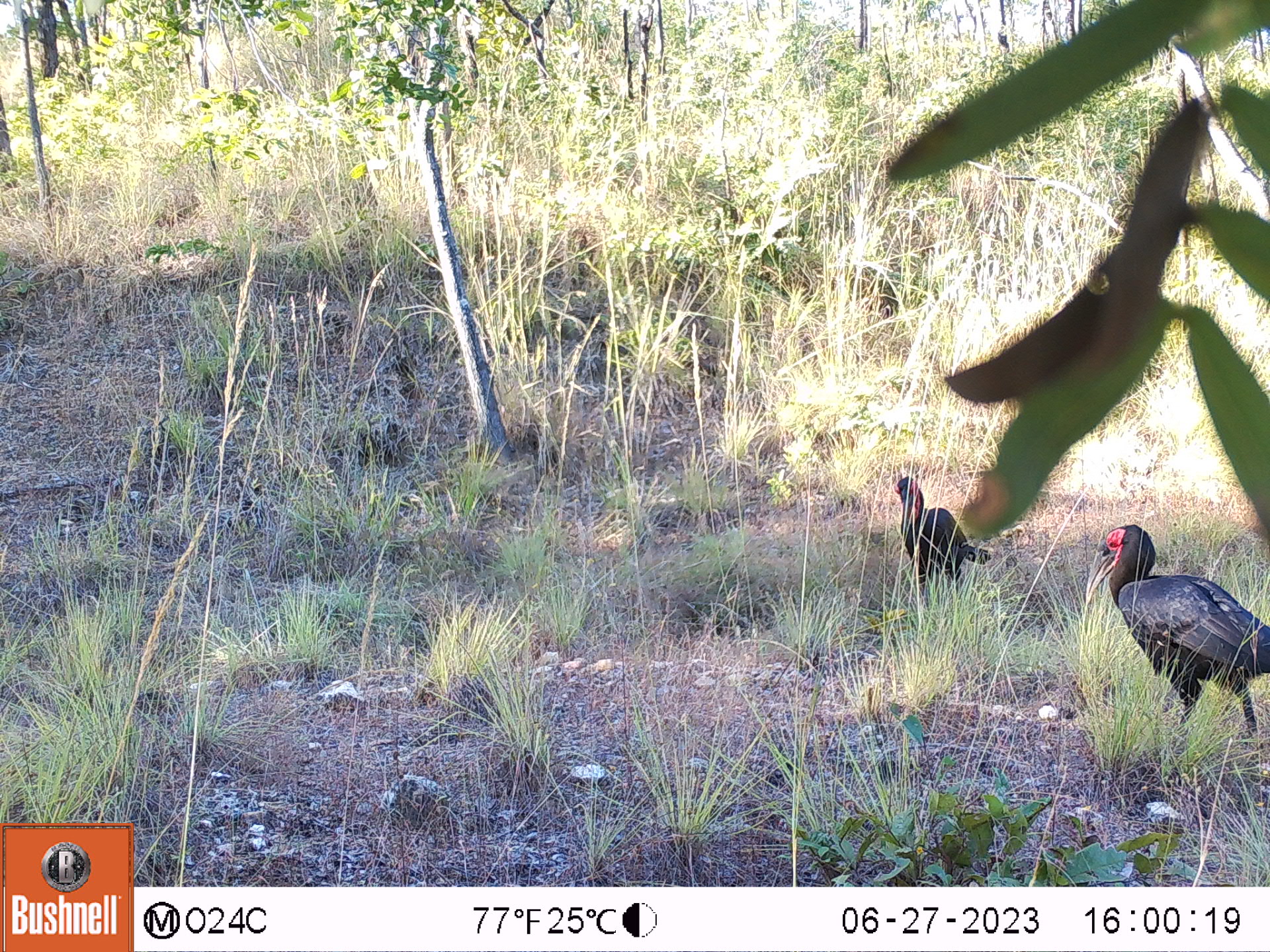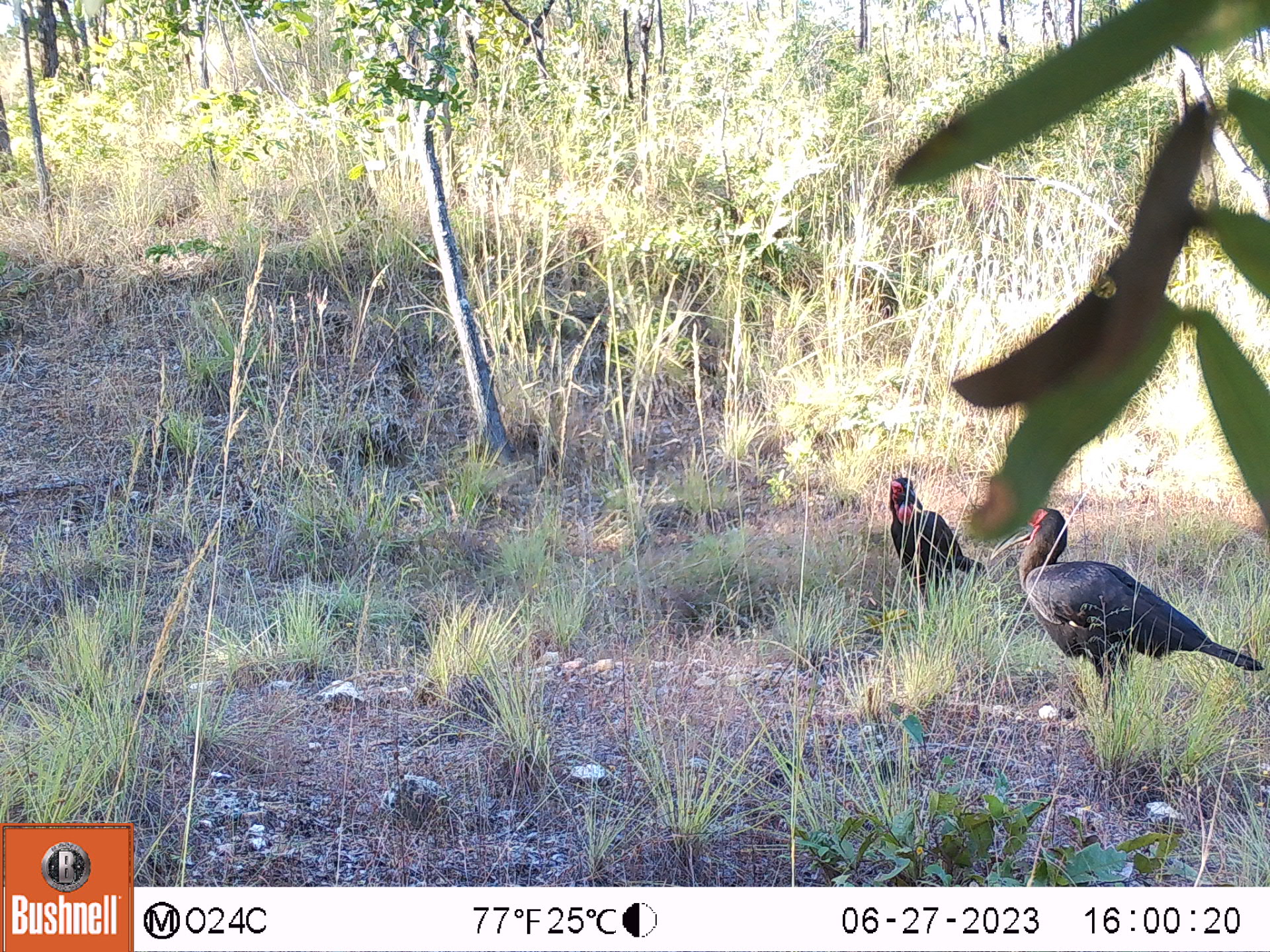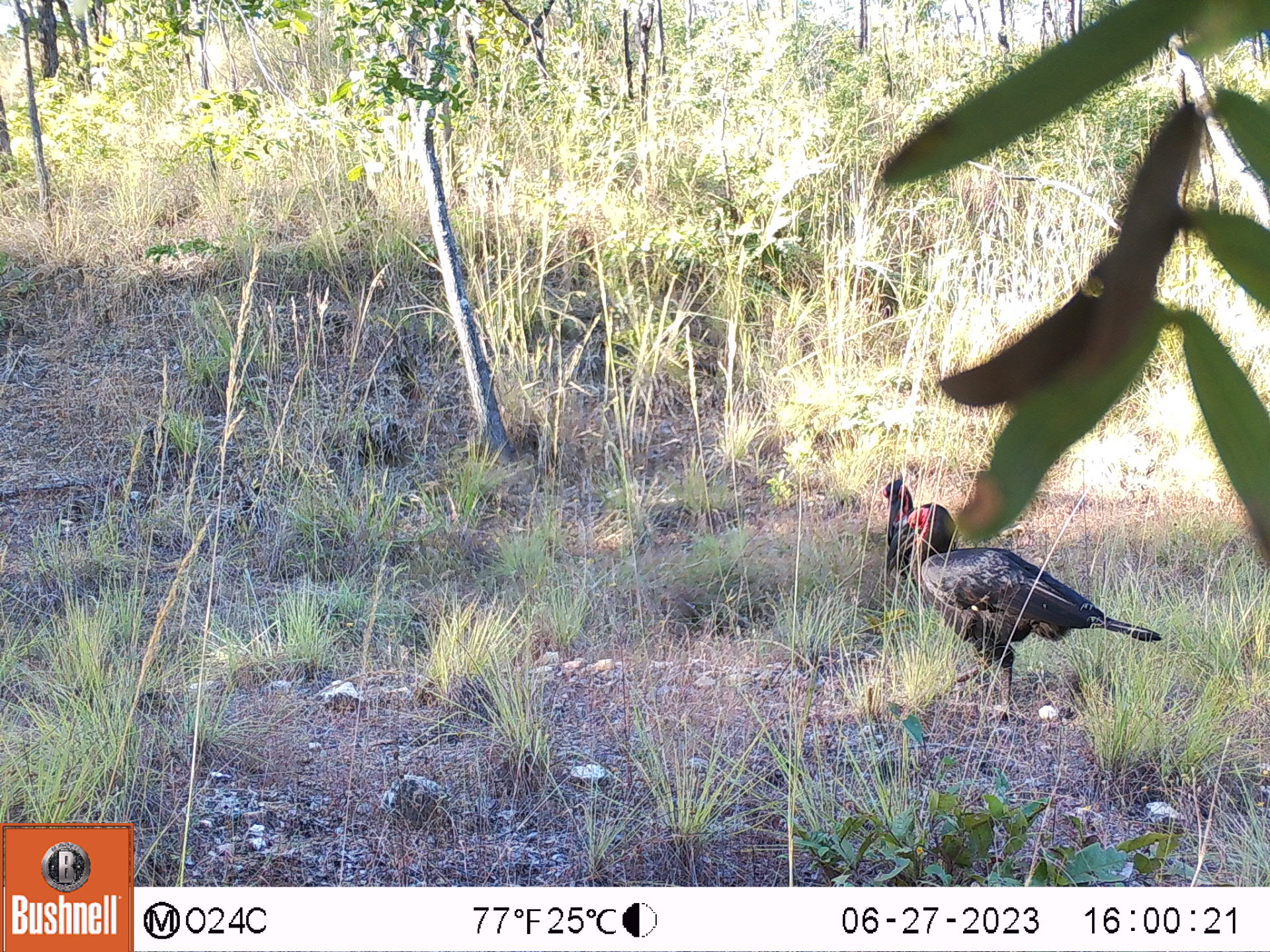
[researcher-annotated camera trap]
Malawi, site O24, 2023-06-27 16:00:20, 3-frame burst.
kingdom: Animalia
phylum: Chordata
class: Aves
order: Bucerotiformes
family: Bucorvidae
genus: Bucorvus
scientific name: Bucorvus leadbeateri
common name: southern ground hornbill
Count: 2.